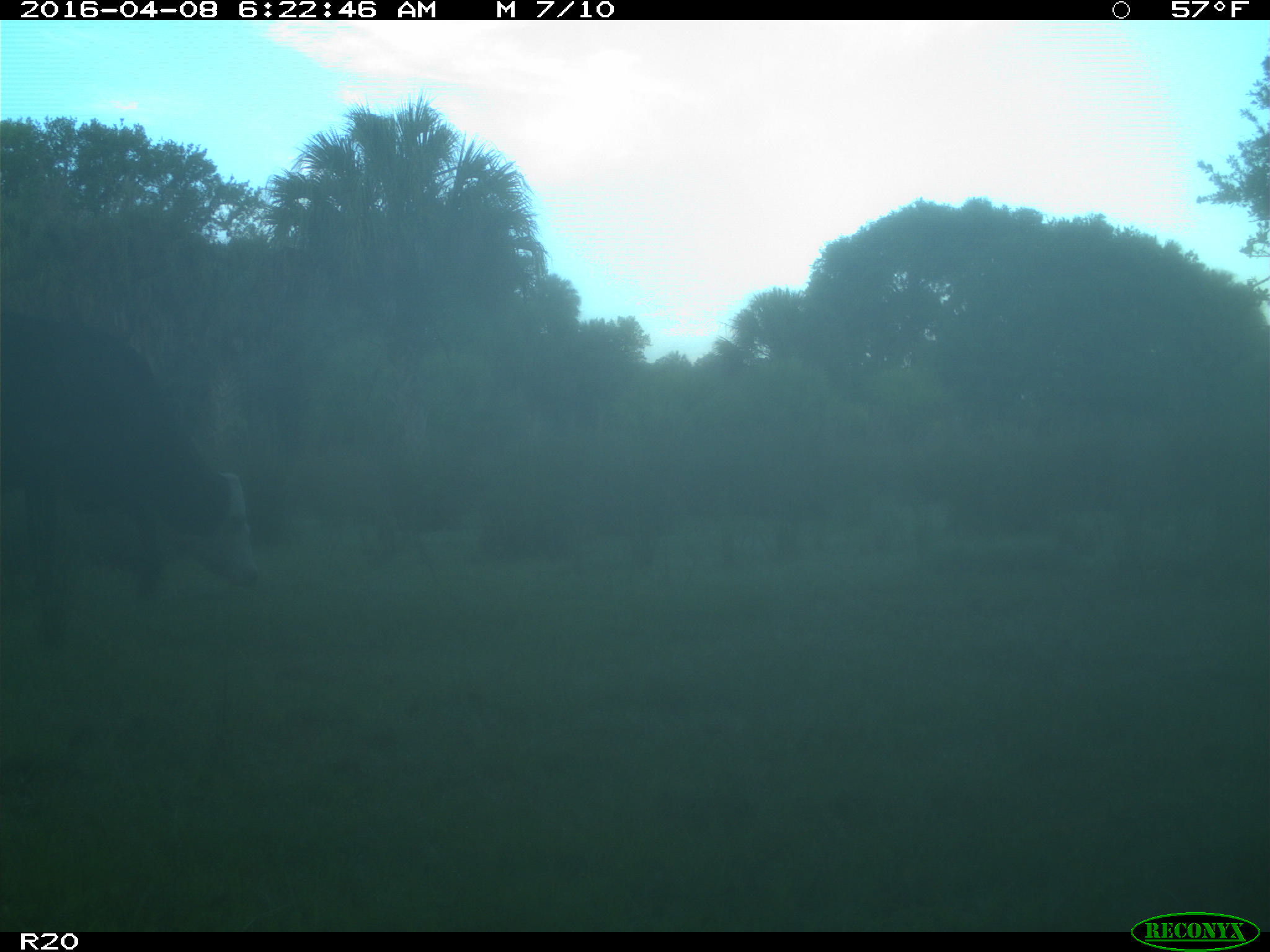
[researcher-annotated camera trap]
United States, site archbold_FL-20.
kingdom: Animalia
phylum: Chordata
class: Mammalia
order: Artiodactyla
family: Bovidae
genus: Bos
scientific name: Bos taurus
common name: domestic cow